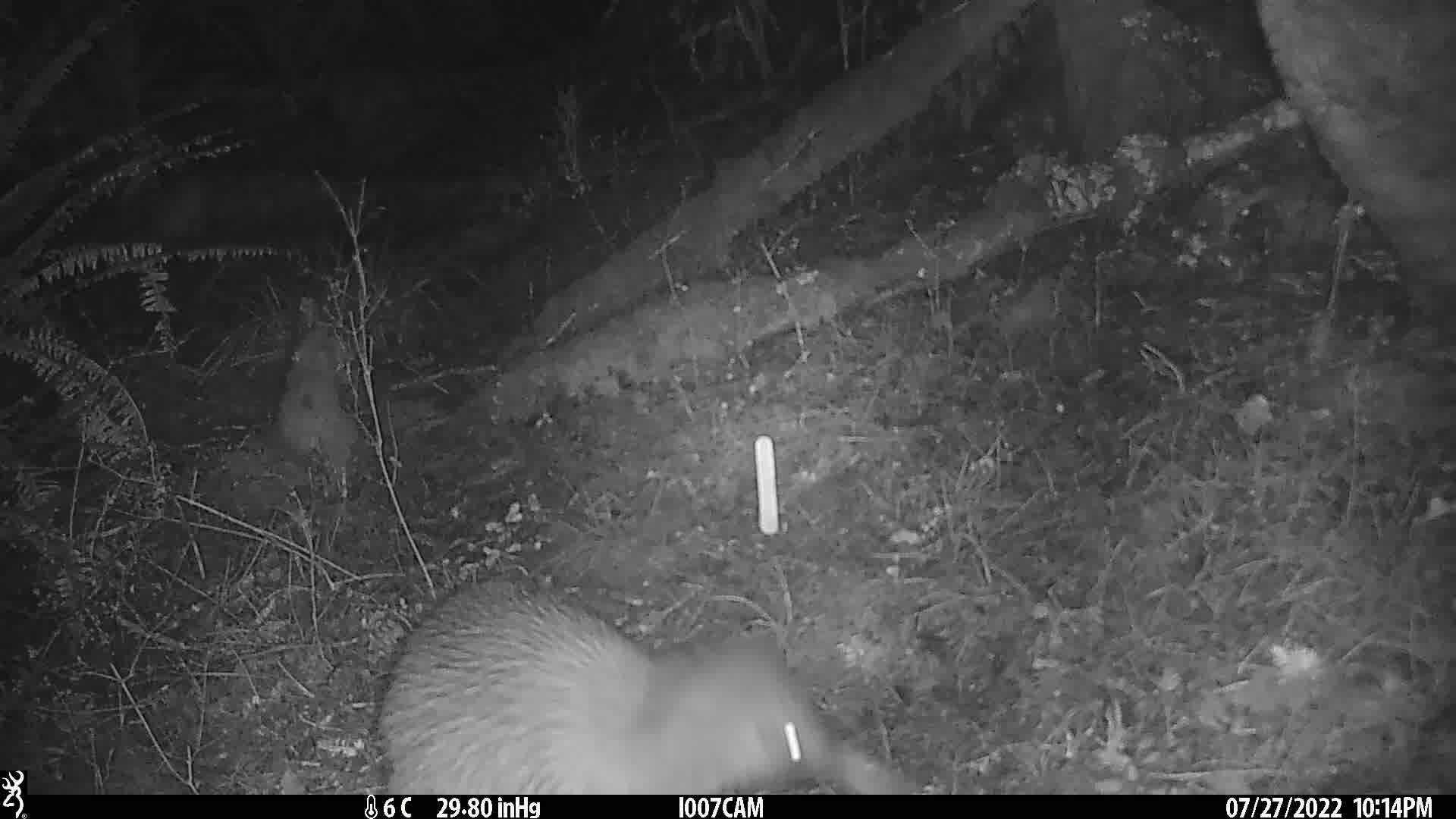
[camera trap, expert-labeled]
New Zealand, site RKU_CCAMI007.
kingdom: Animalia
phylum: Chordata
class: Aves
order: Apterygiformes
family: Apterygidae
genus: Apteryx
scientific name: Apteryx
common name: kiwi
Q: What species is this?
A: Kiwi (Apteryx).